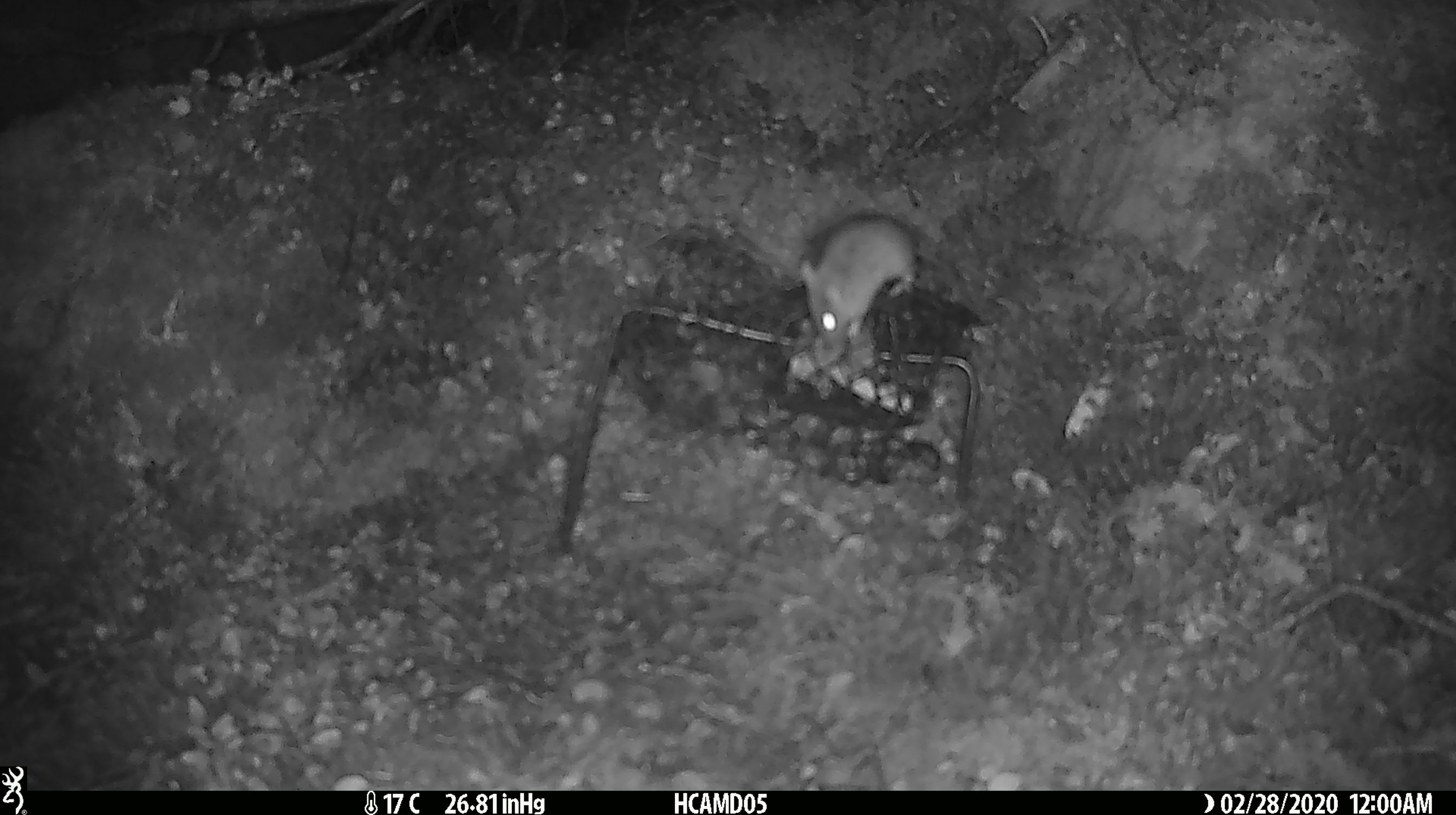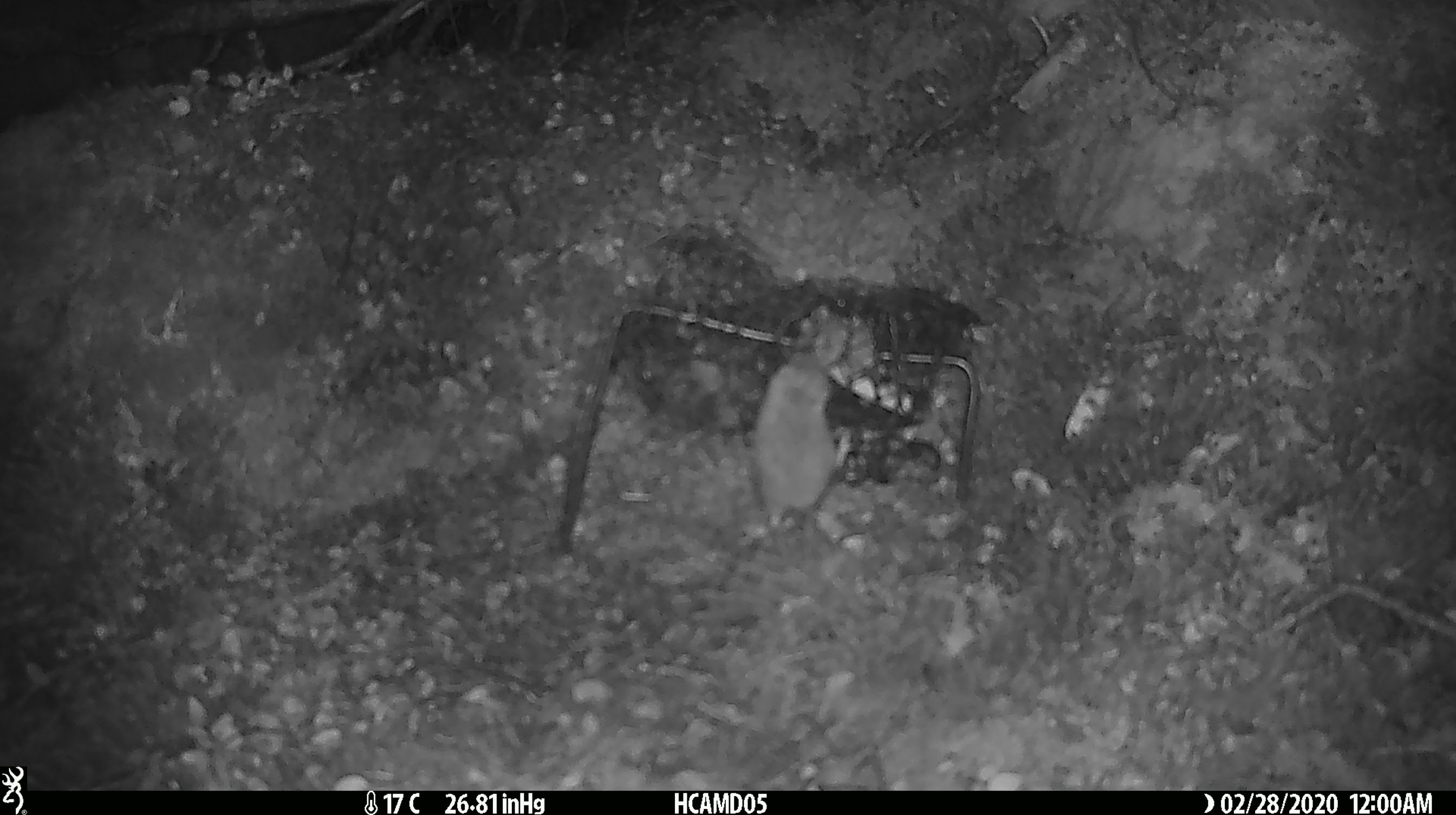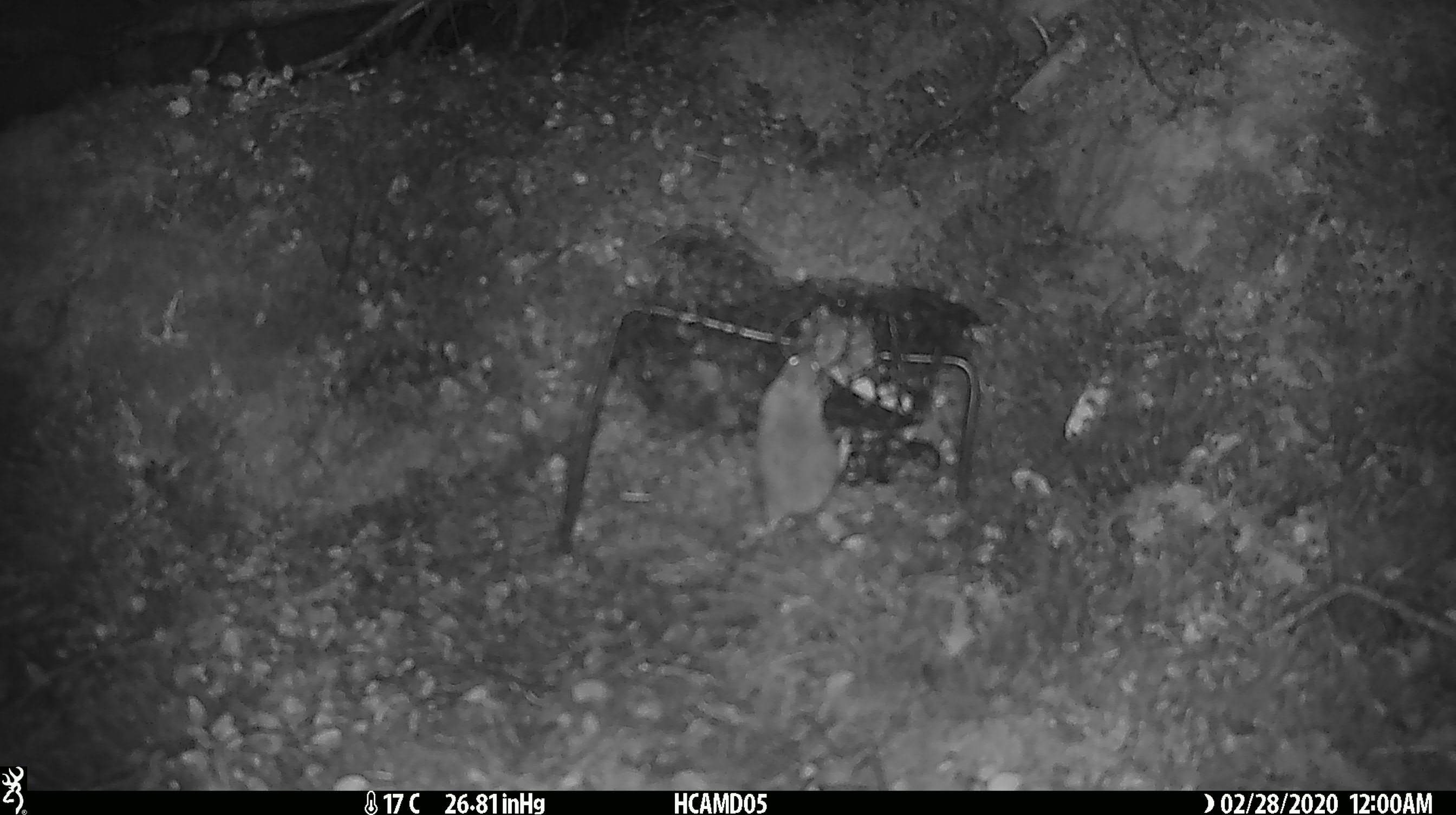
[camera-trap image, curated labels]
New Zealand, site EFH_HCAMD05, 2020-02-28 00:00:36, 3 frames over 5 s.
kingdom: Animalia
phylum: Chordata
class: Mammalia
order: Rodentia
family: Muridae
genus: Mus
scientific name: Mus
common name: mouse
Mouse (Mus).